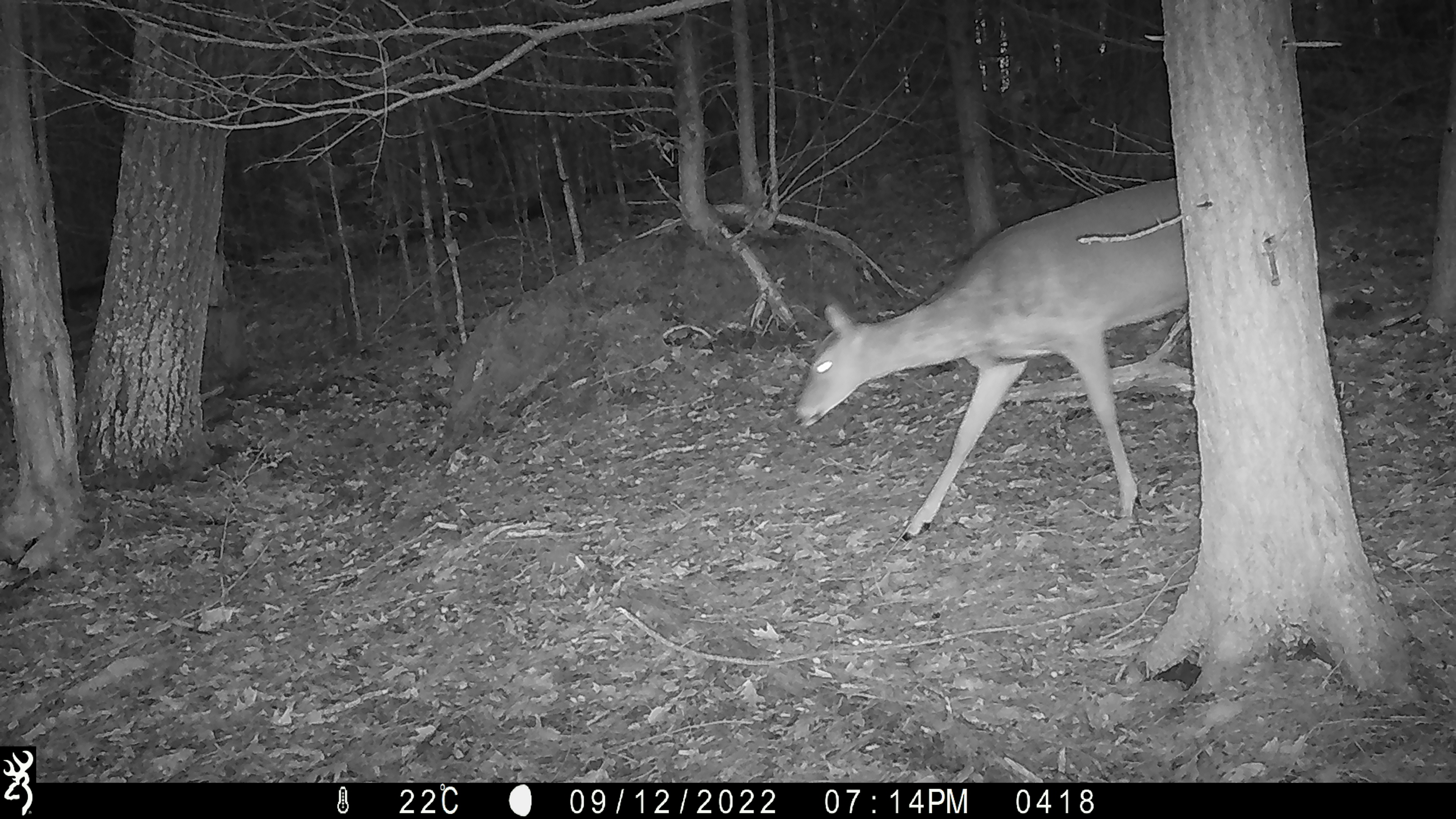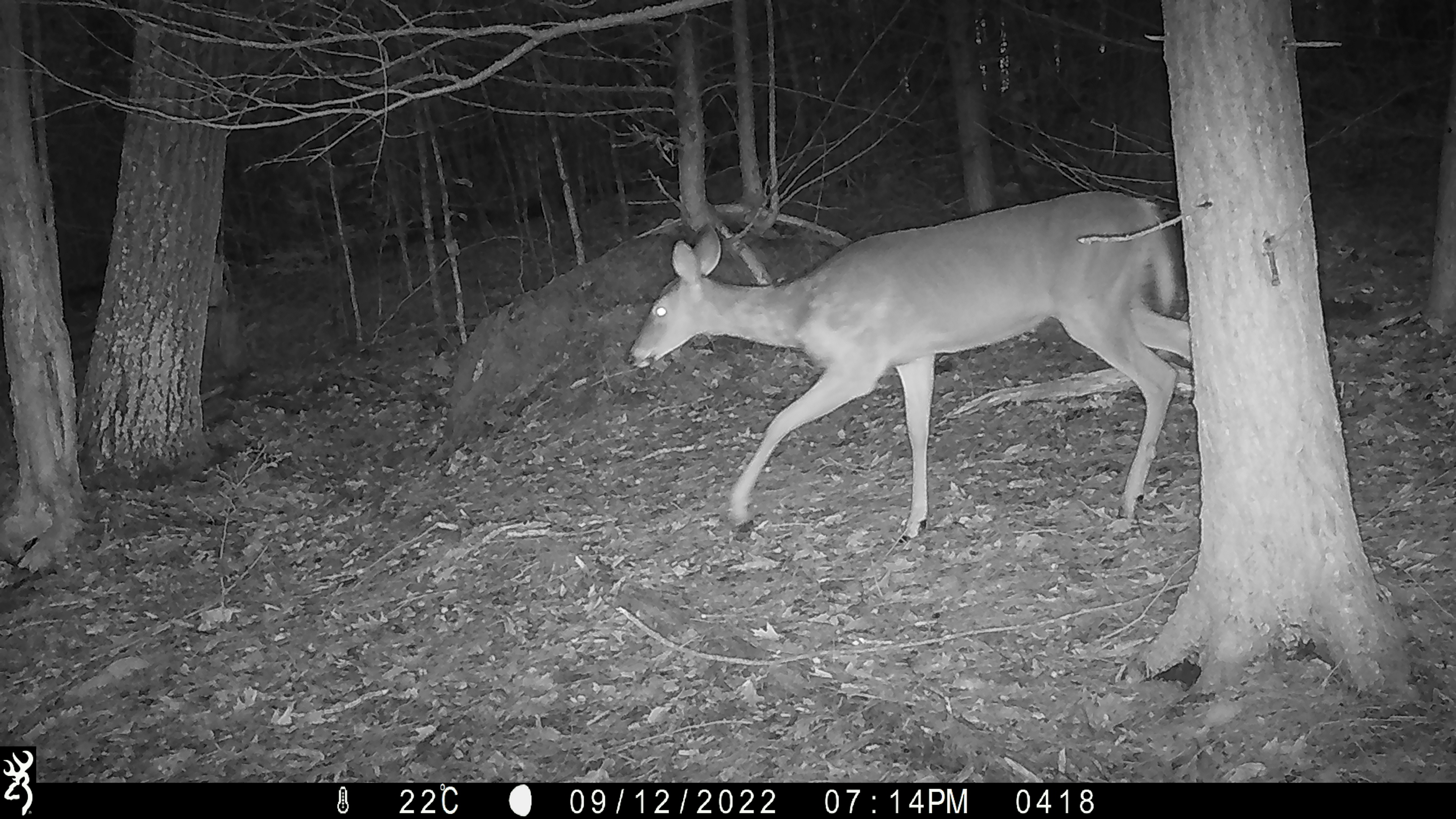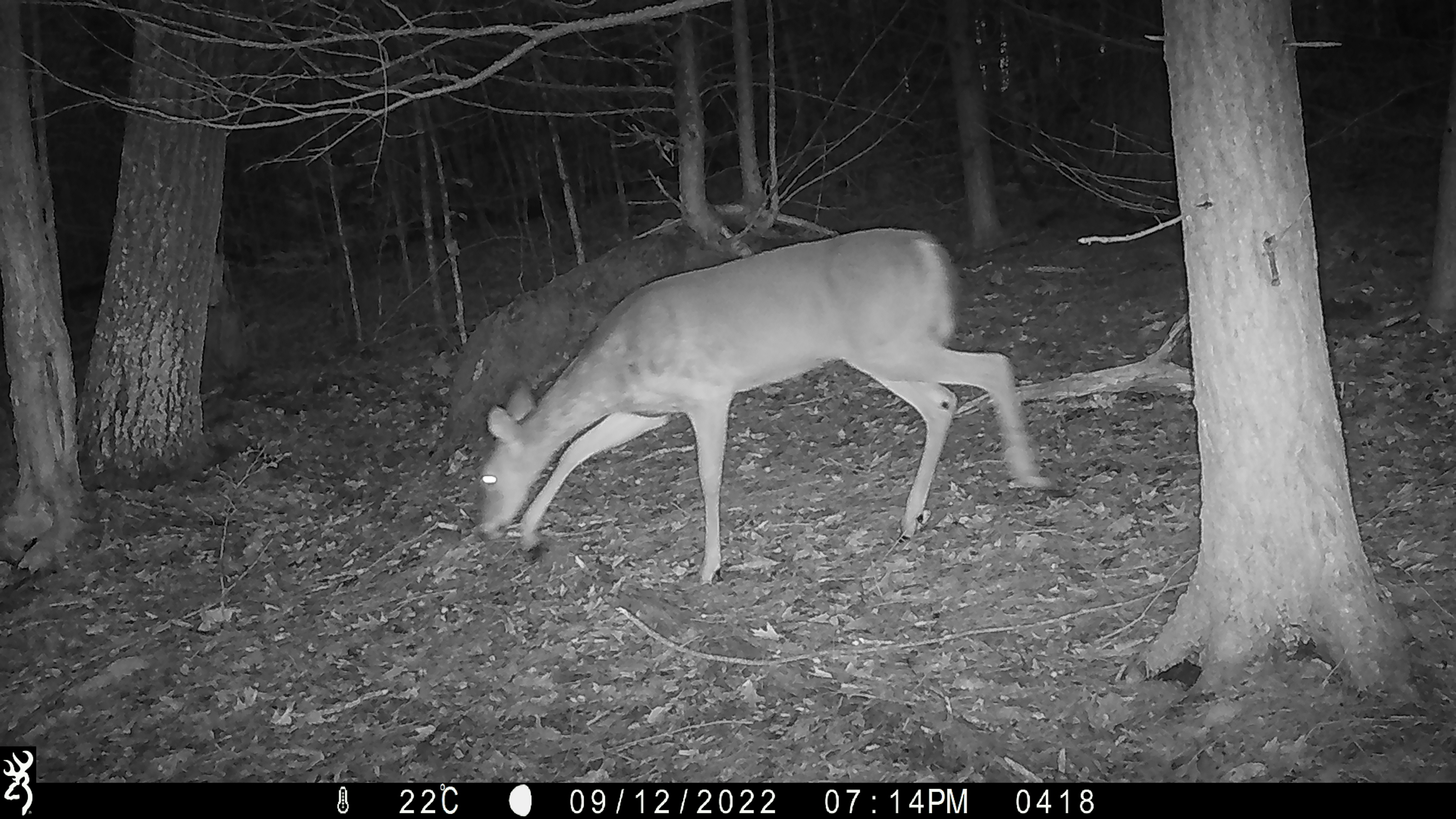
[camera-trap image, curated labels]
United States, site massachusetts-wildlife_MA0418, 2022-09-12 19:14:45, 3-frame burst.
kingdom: Animalia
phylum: Chordata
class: Mammalia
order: Artiodactyla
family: Cervidae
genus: Odocoileus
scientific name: Odocoileus virginianus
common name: white-tailed deer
White-tailed deer (Odocoileus virginianus).